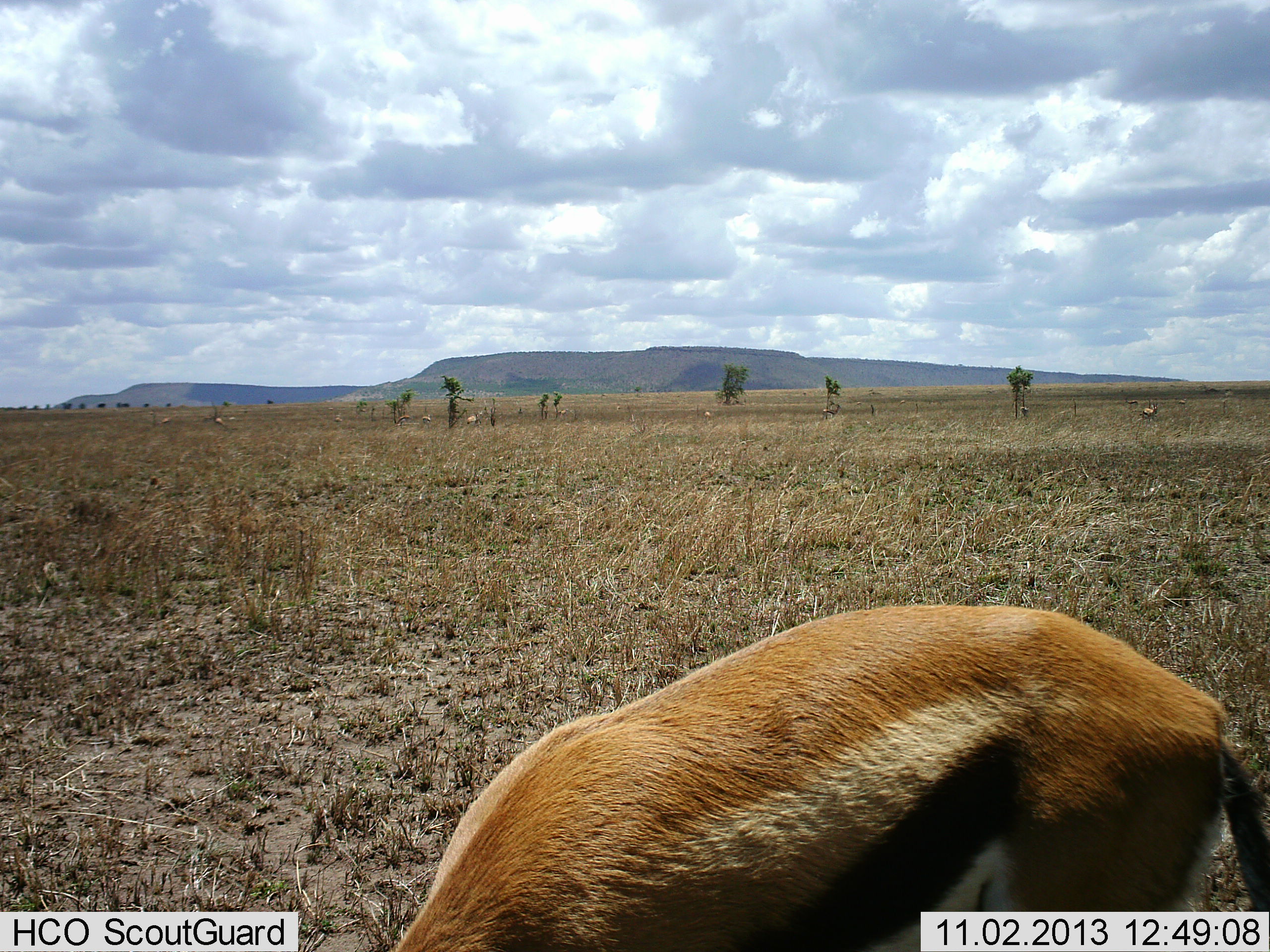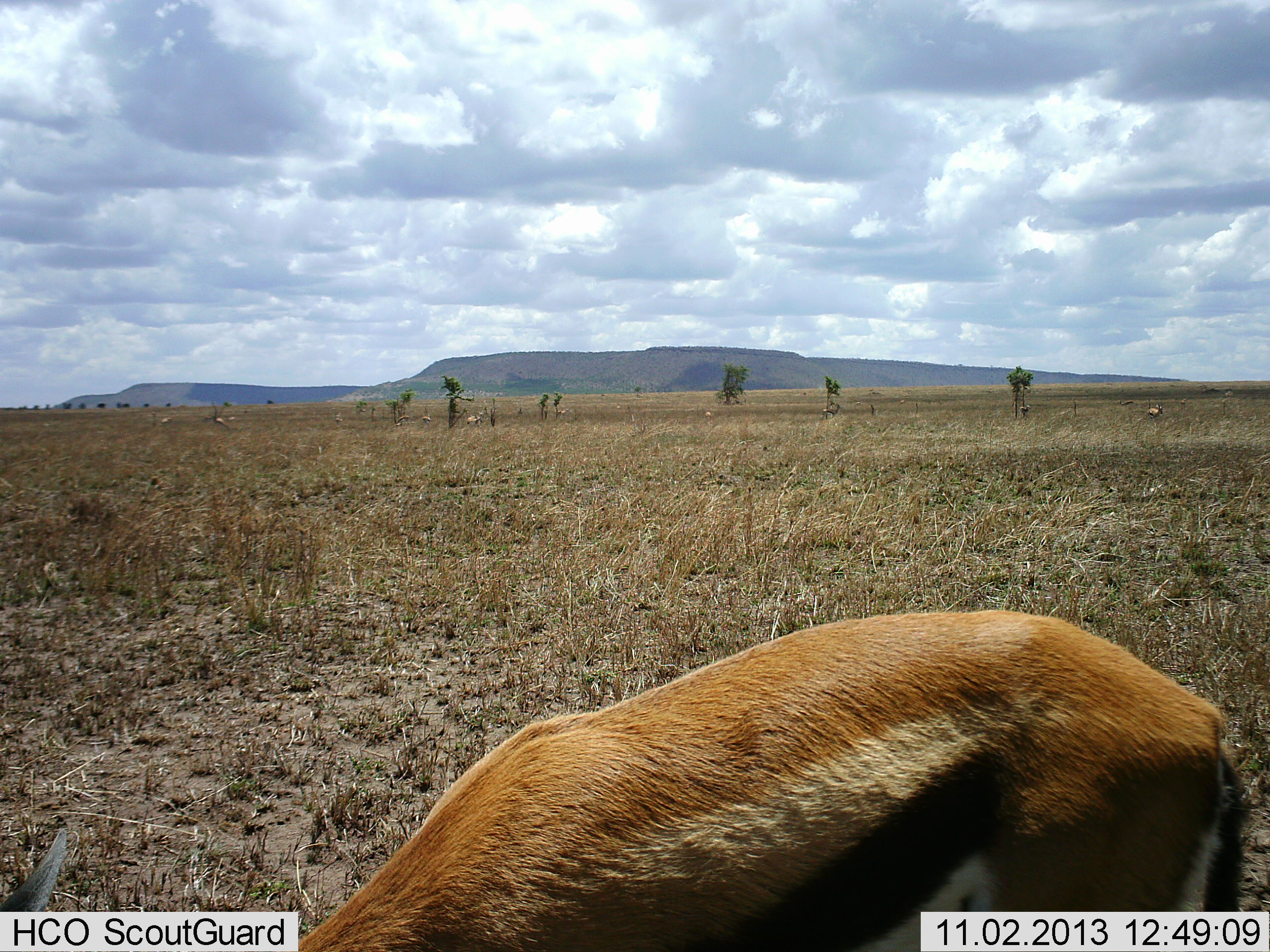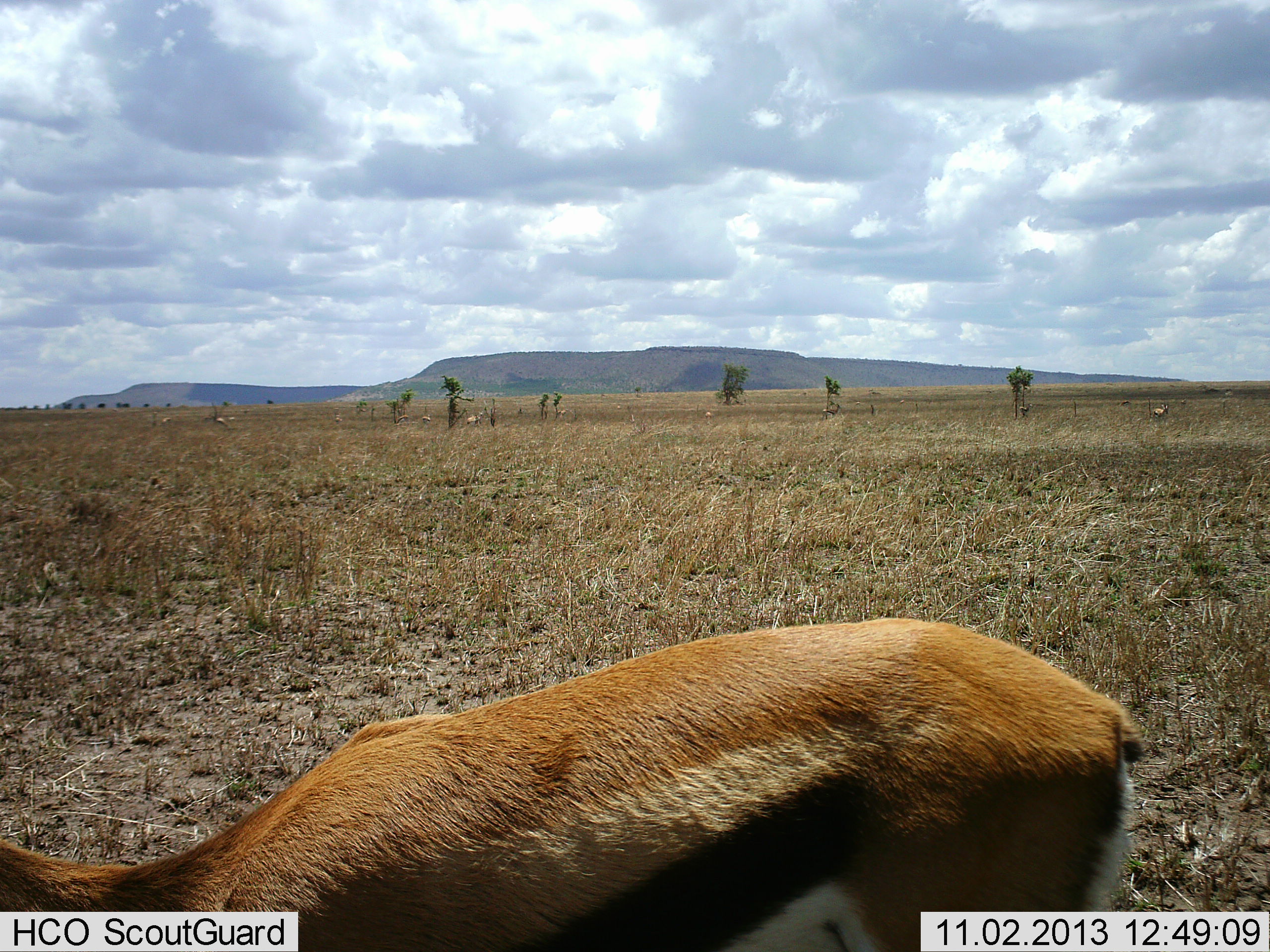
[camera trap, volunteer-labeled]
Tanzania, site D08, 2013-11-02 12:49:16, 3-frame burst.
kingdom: Animalia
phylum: Chordata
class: Mammalia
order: Artiodactyla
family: Bovidae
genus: Eudorcas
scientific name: Eudorcas thomsonii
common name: thomson's gazelle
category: gazellethomsons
Gazellethomsons (thomson's gazelle) (Eudorcas thomsonii), count 7. Behavior (volunteer vote fractions): standing 50%, resting 0%, moving 20%, interacting 0%. Young present (vote fraction): 0%. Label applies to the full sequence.